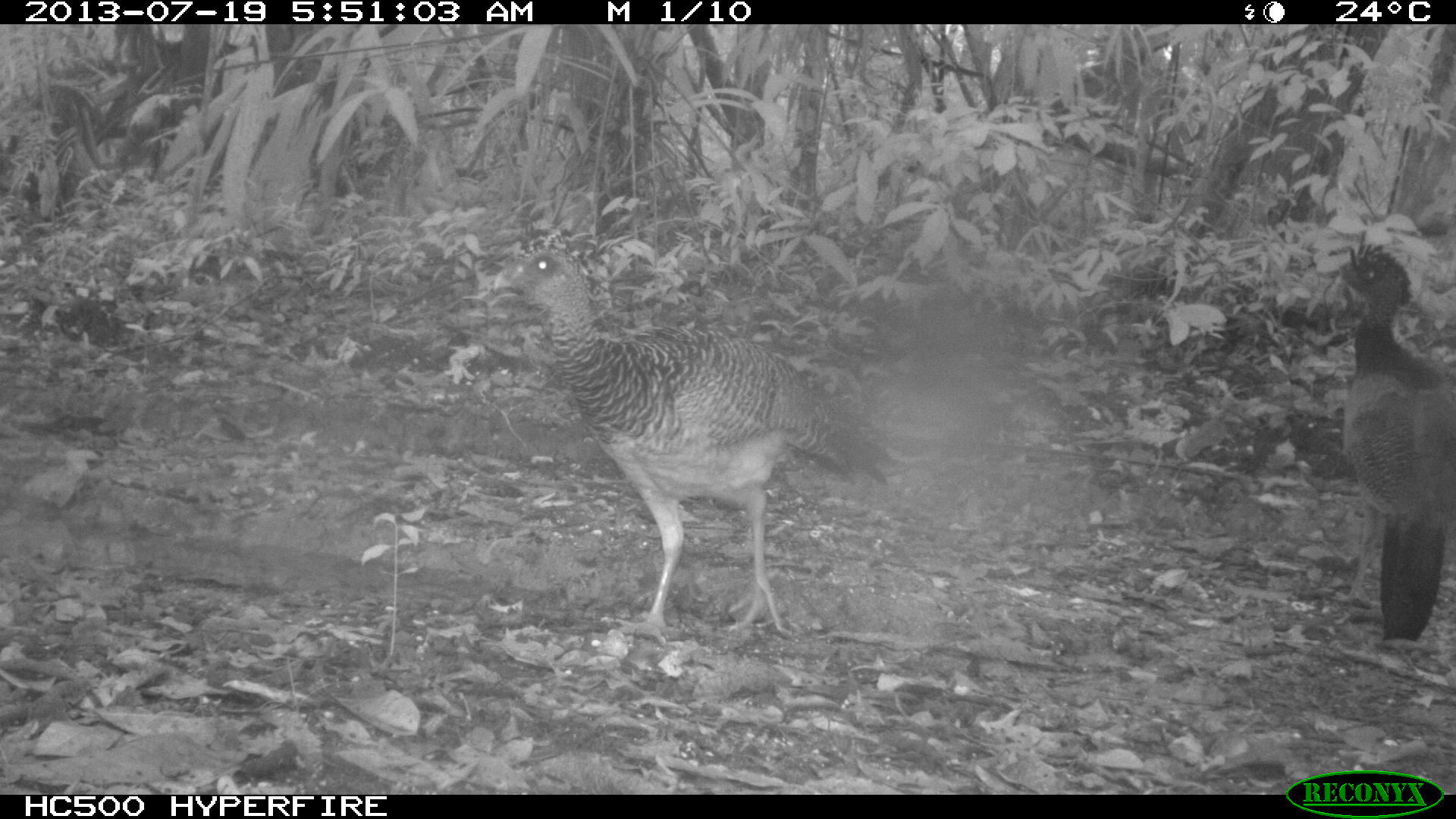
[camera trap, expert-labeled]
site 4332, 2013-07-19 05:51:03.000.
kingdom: Animalia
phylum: Chordata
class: Aves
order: Galliformes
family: Cracidae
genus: Crax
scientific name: Crax rubra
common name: great curassow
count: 2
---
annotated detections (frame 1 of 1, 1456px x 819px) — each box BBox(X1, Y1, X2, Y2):
crax rubra: BBox(491, 221, 905, 648); BBox(1318, 229, 1456, 642)